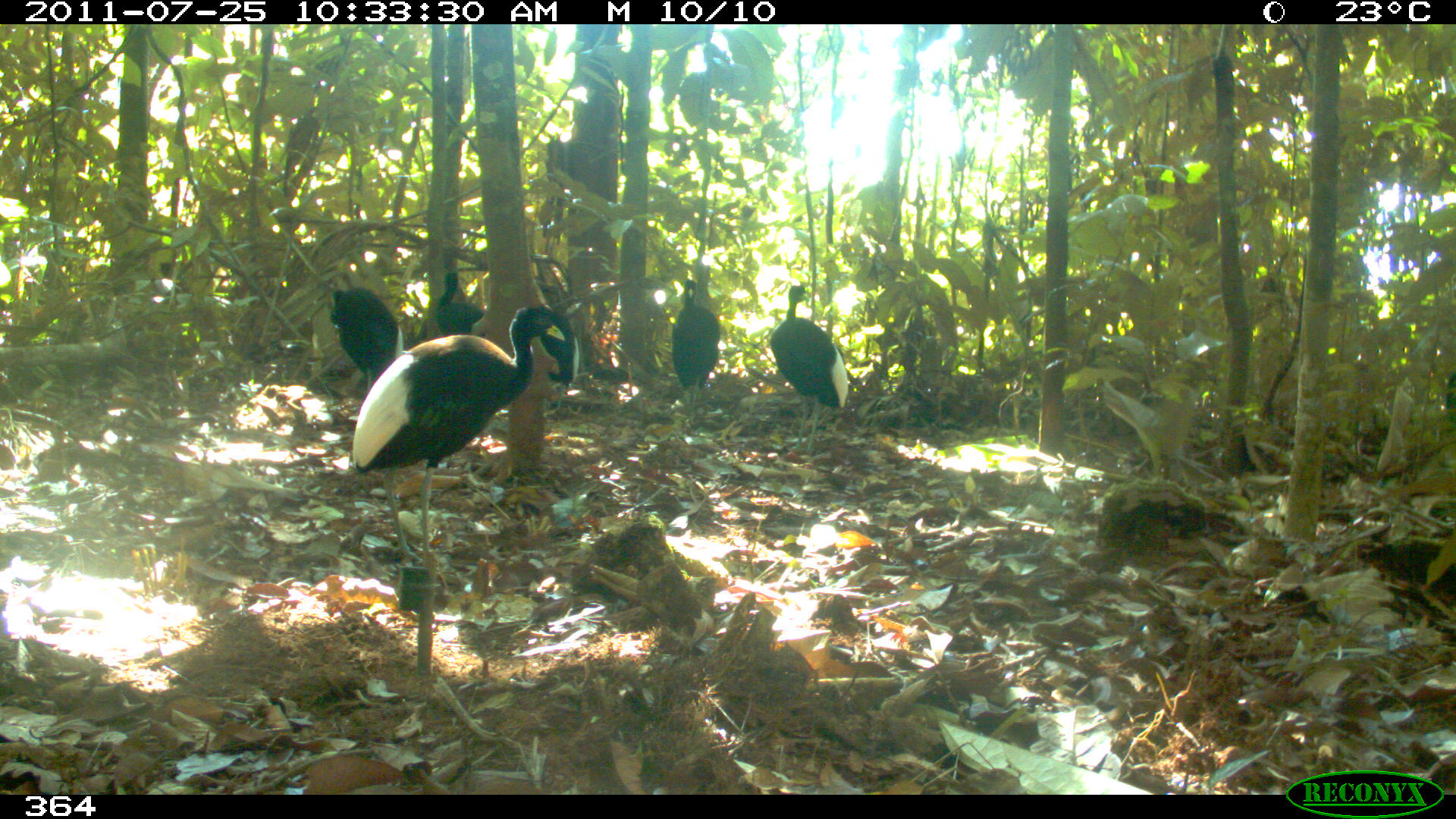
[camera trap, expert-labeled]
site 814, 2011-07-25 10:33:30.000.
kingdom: Animalia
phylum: Chordata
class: Aves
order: Gruiformes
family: Psophiidae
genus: Psophia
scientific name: Psophia leucoptera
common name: pale-winged trumpeter